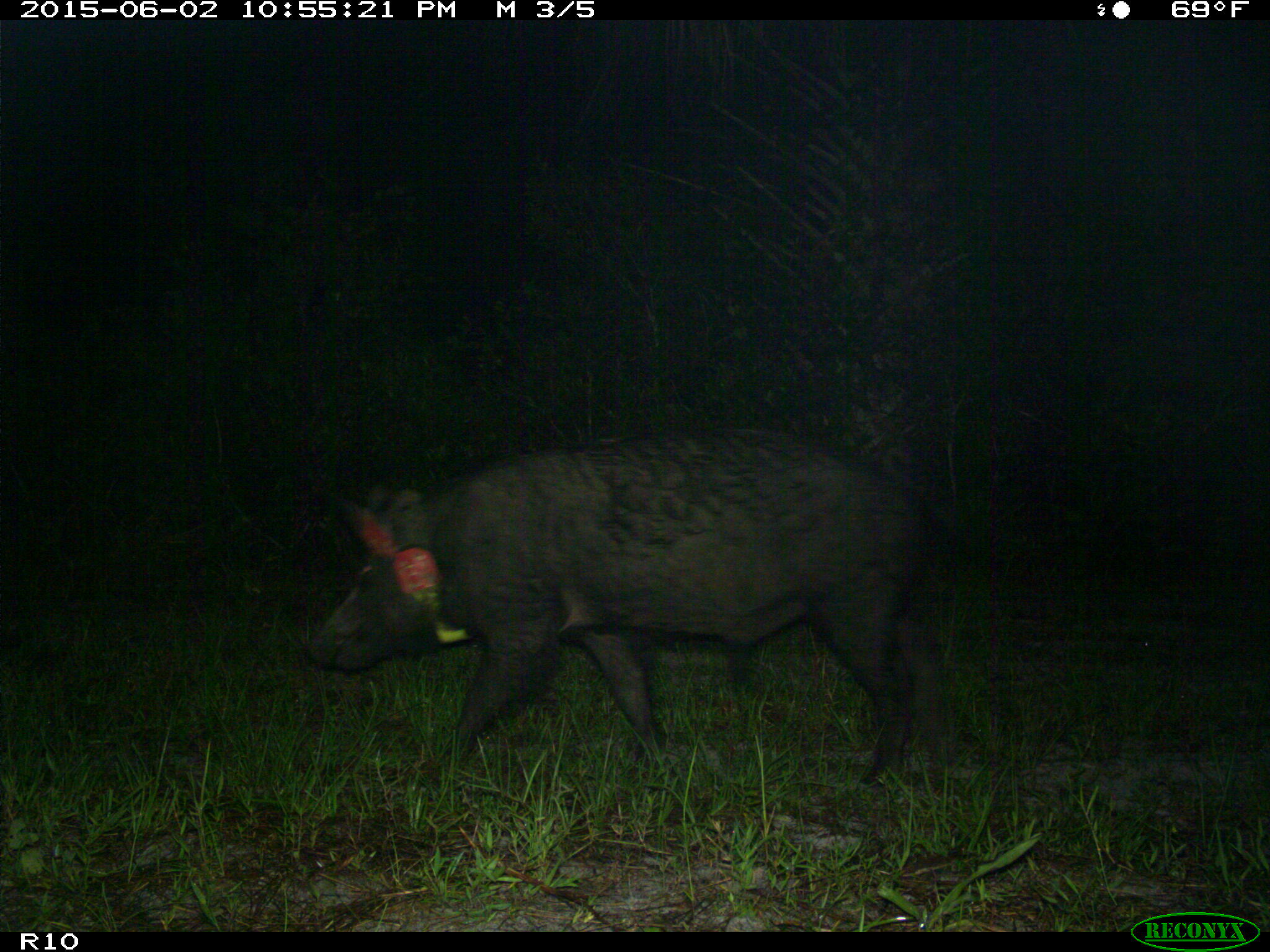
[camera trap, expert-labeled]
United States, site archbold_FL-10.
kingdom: Animalia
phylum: Chordata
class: Mammalia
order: Artiodactyla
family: Suidae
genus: Sus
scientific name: Sus scrofa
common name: wild boar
Sus scrofa (wild boar).